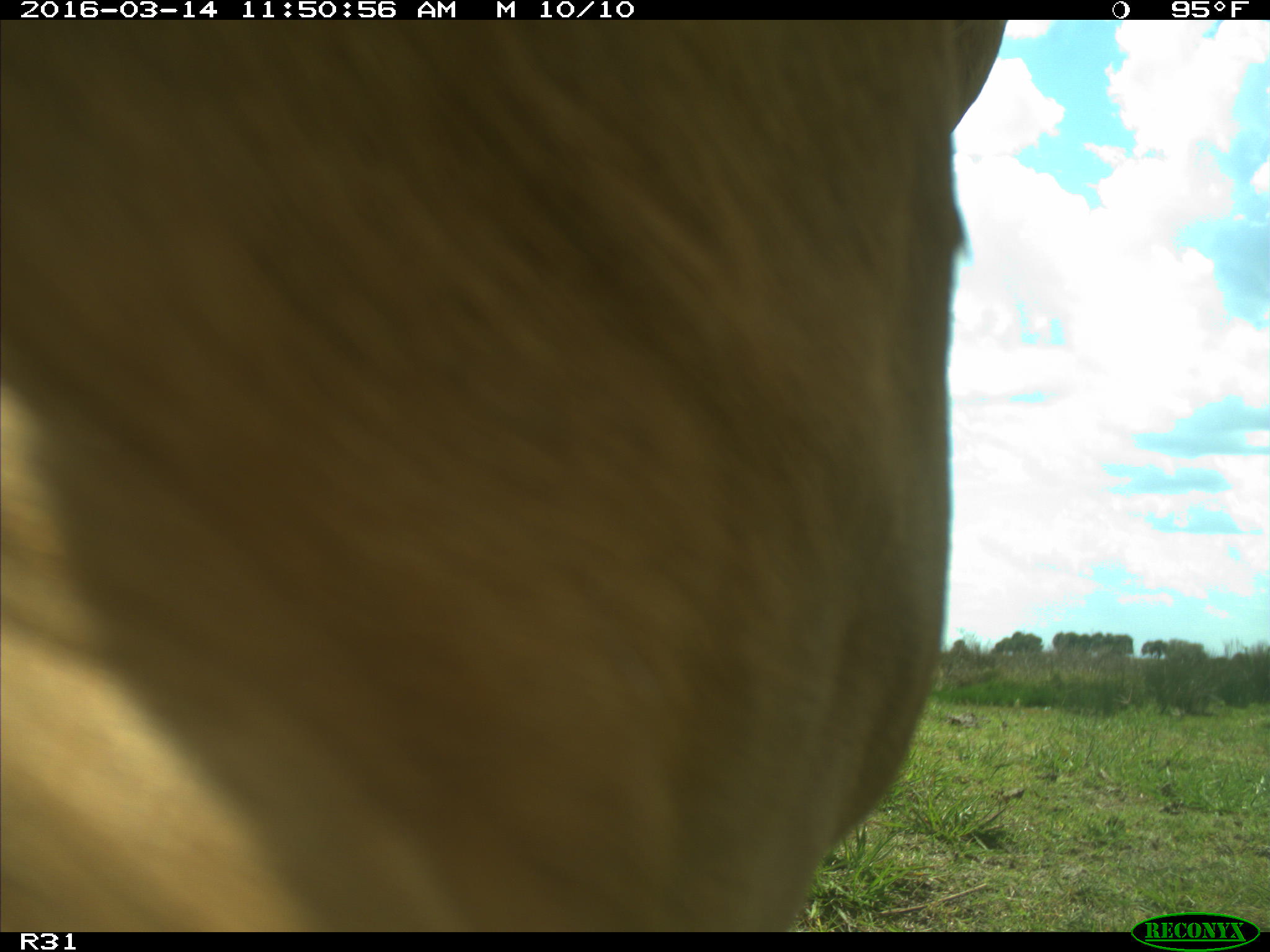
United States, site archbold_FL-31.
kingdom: Animalia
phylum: Chordata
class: Mammalia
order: Artiodactyla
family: Bovidae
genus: Bos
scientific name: Bos taurus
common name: domestic cow